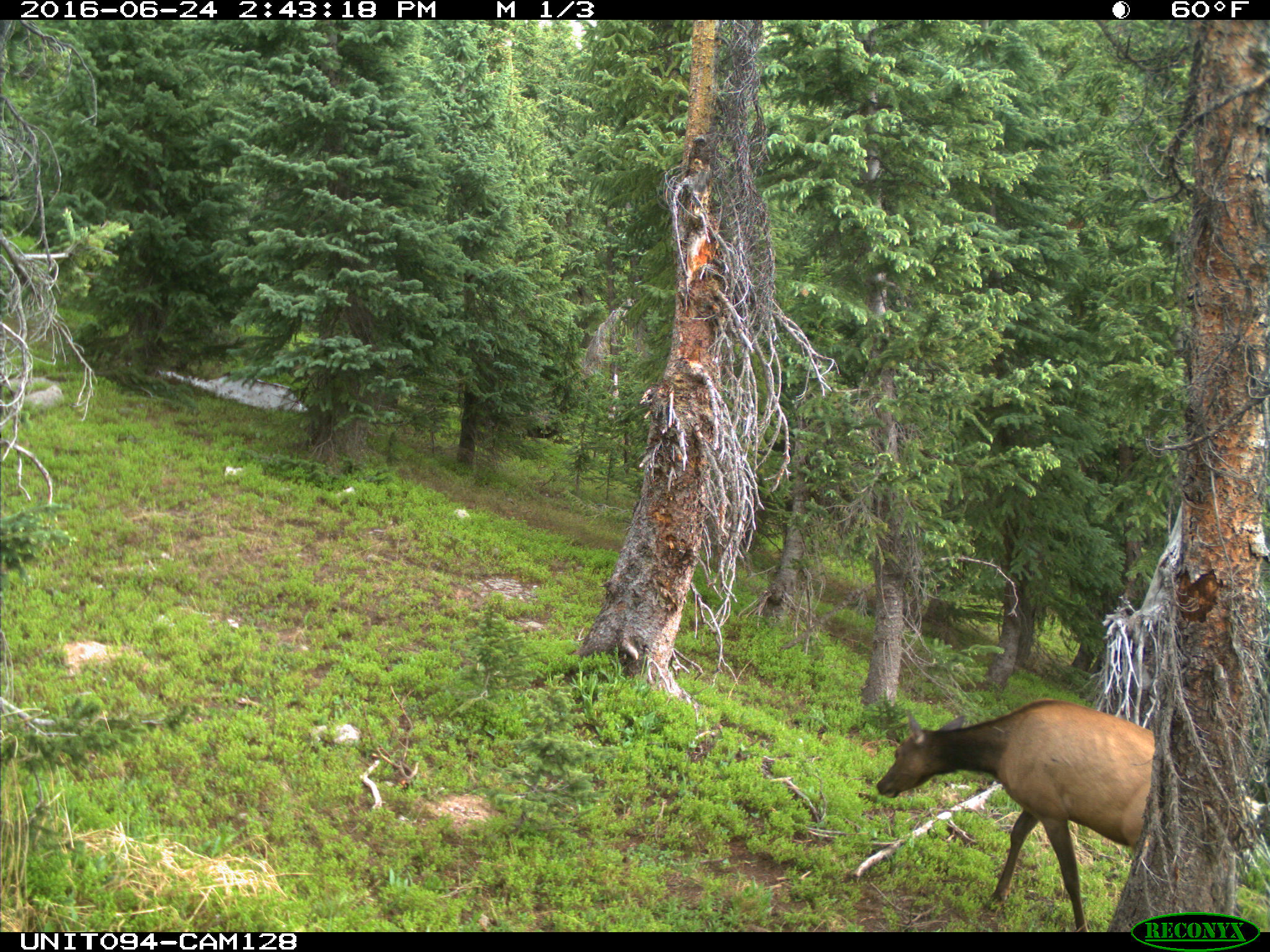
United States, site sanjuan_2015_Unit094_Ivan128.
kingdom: Animalia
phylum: Chordata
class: Mammalia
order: Artiodactyla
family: Cervidae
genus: Cervus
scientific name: Cervus elaphus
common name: red deer